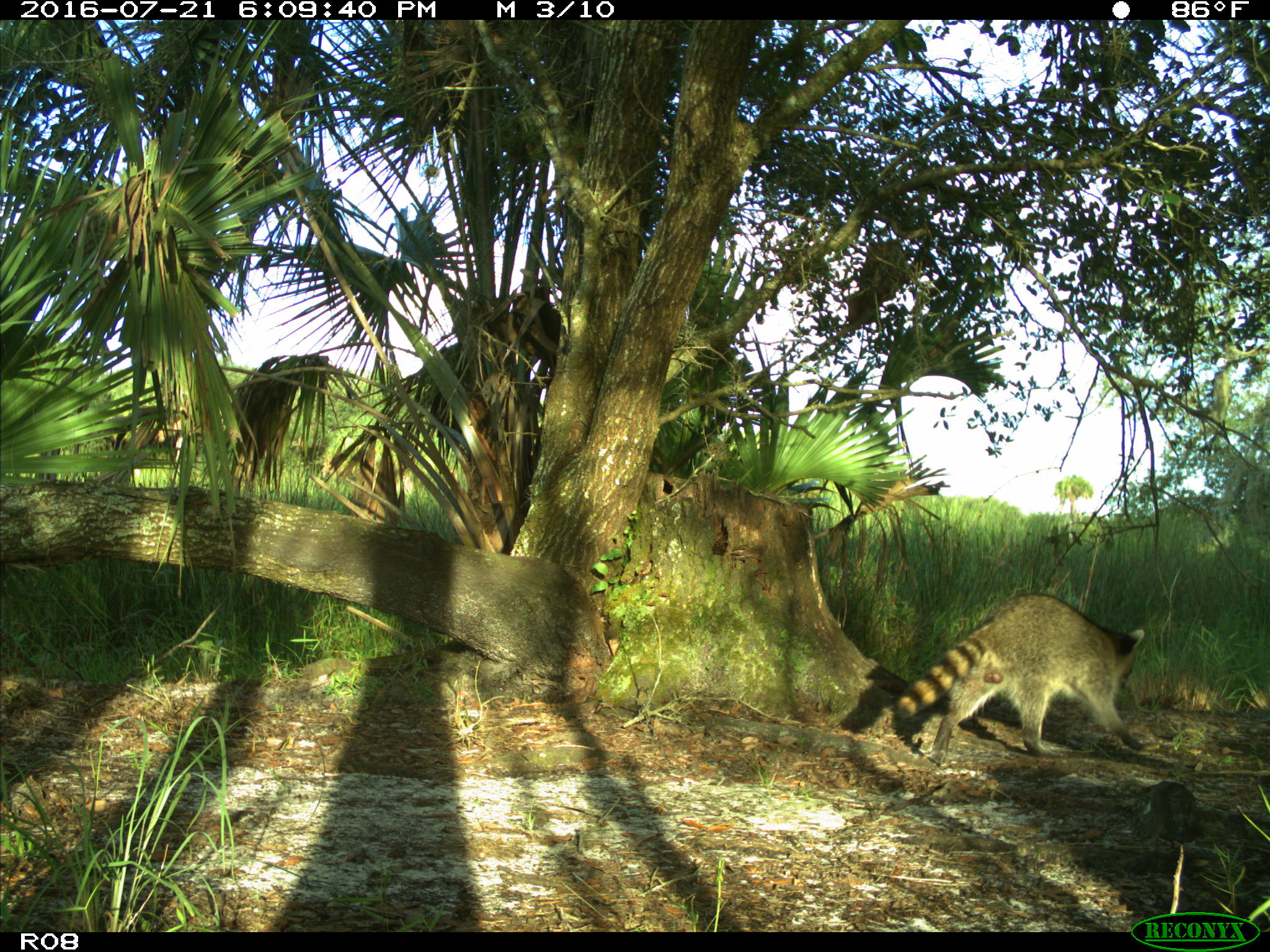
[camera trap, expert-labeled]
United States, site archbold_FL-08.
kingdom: Animalia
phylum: Chordata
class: Mammalia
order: Carnivora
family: Procyonidae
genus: Procyon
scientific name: Procyon lotor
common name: common raccoon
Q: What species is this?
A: Procyon lotor (common raccoon).